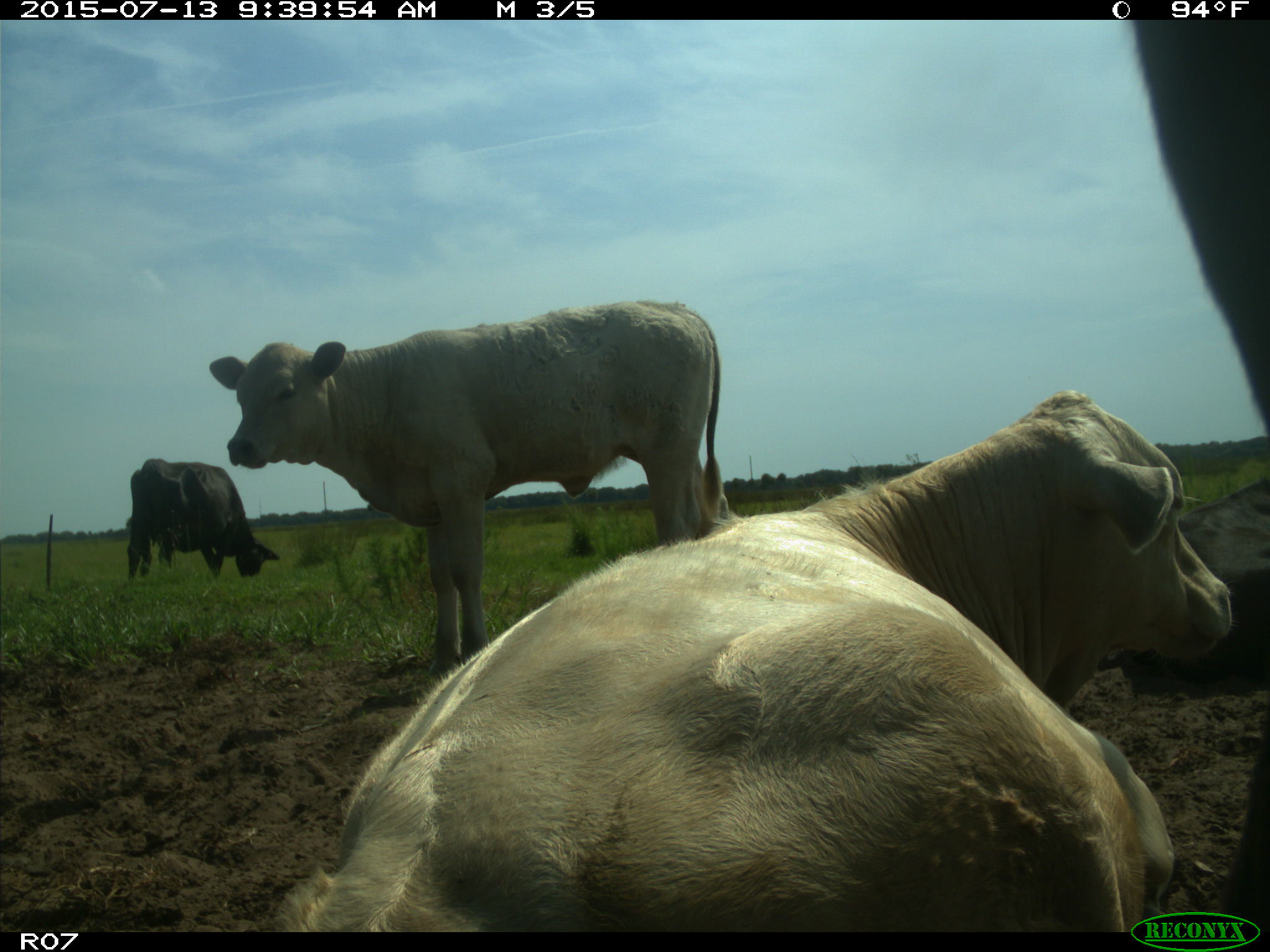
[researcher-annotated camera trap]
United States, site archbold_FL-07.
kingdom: Animalia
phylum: Chordata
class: Mammalia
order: Artiodactyla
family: Bovidae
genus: Bos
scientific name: Bos taurus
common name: domestic cow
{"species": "Bos taurus (domestic cow)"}